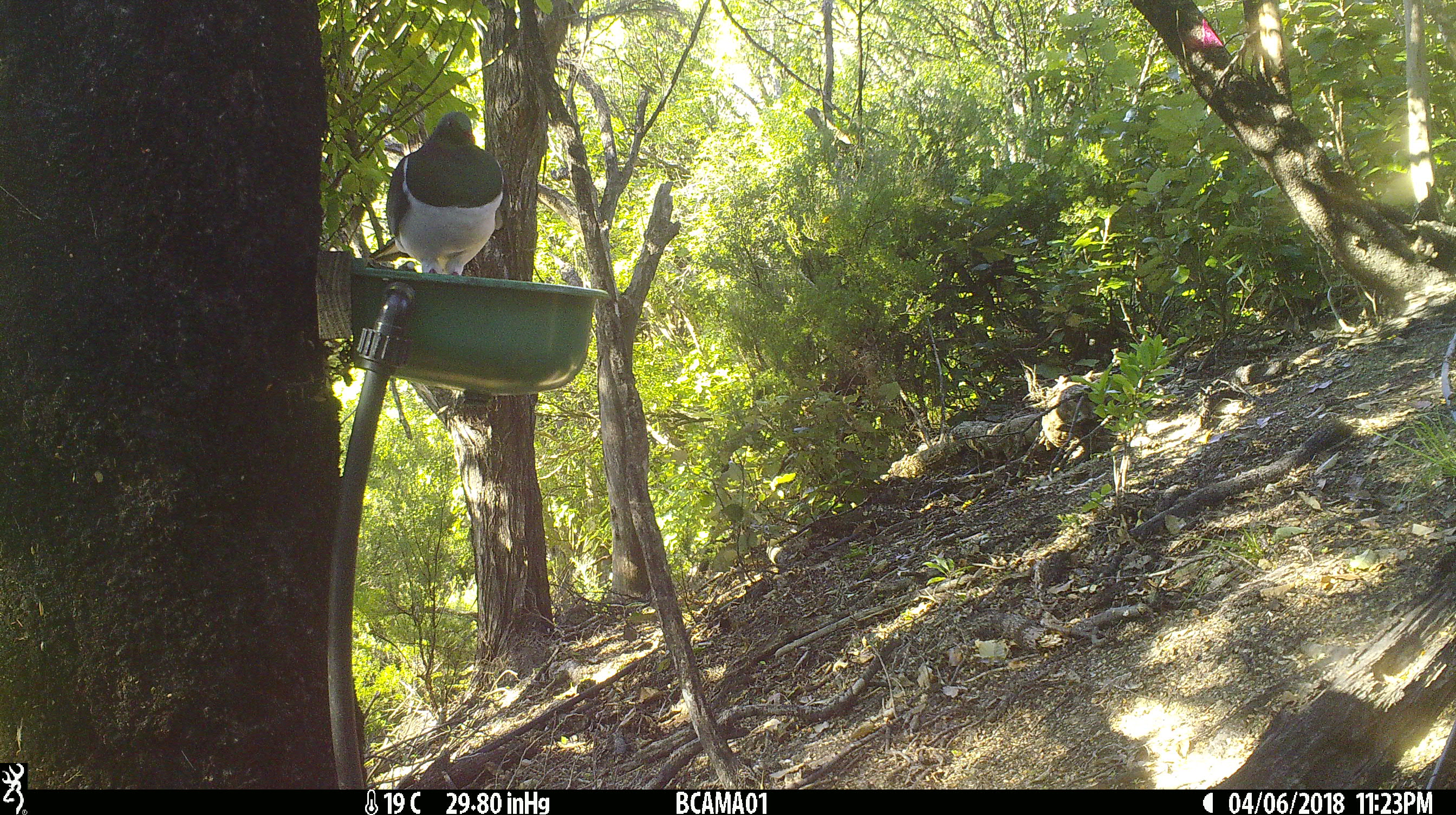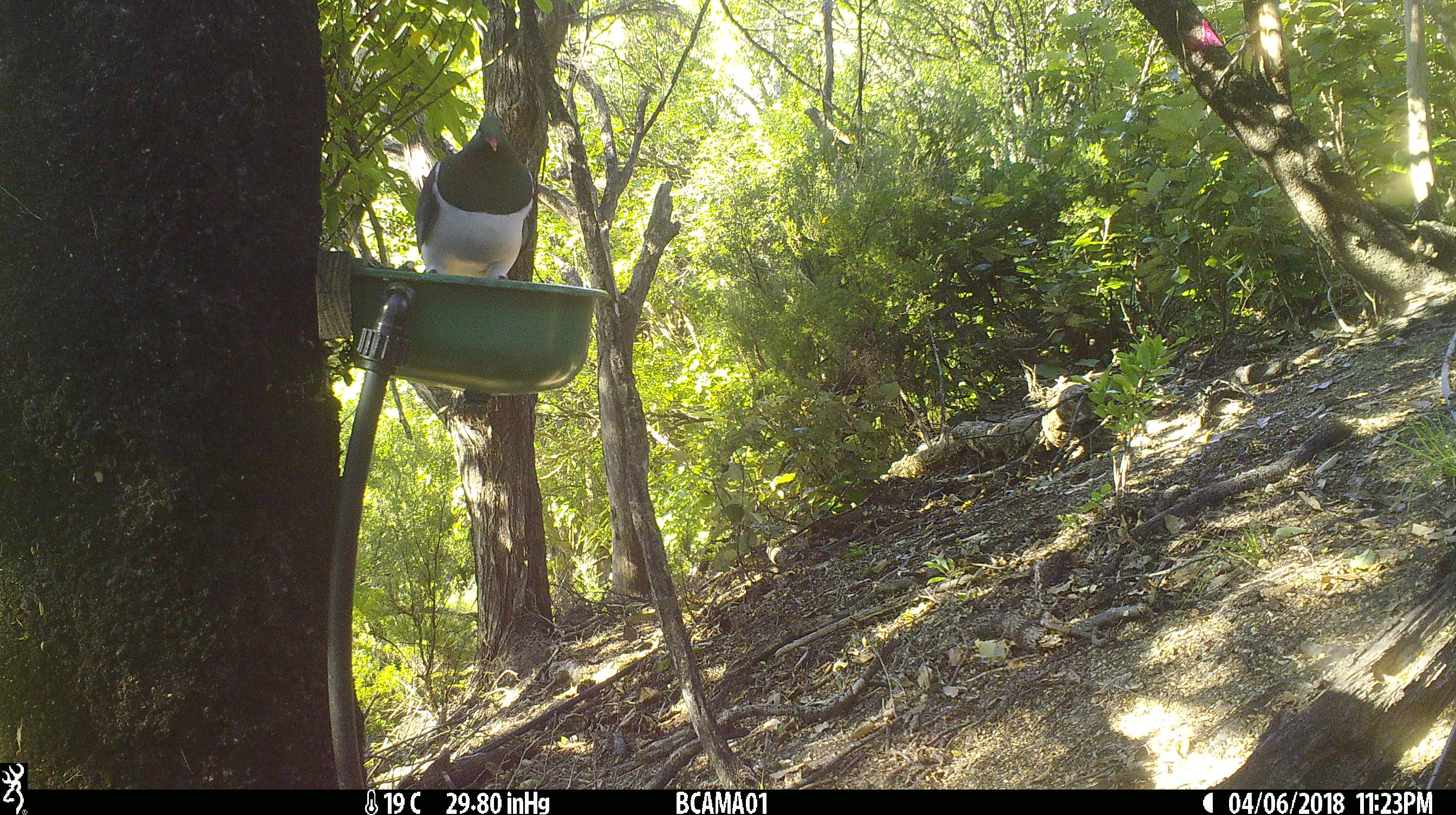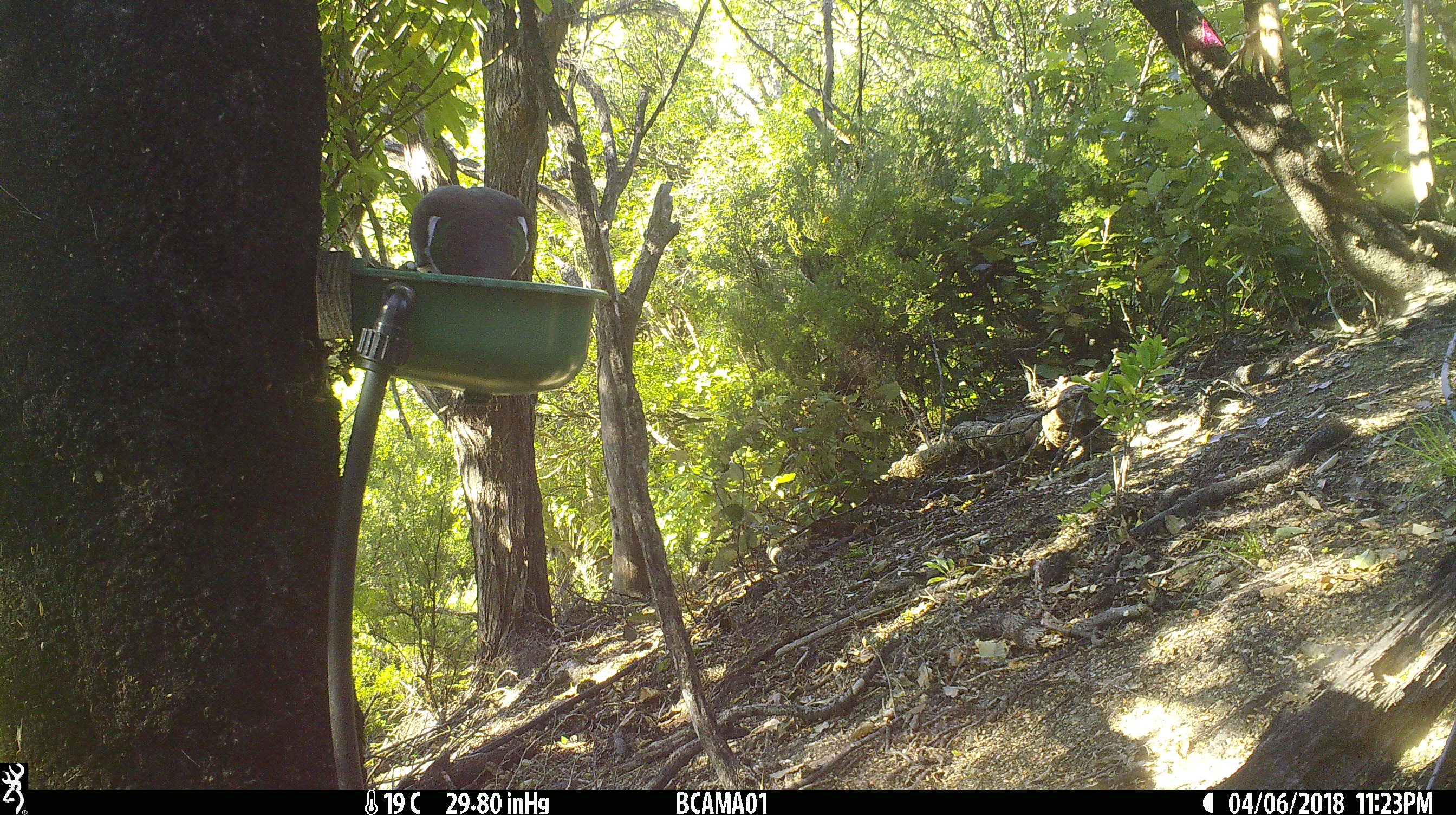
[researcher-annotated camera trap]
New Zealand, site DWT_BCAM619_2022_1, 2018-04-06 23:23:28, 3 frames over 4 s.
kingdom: Animalia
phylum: Chordata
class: Aves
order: Columbiformes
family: Columbidae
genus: Hemiphaga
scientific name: Hemiphaga novaeseelandiae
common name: new zealand pigeon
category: kereru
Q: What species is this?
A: Kereru (new zealand pigeon) (Hemiphaga novaeseelandiae).